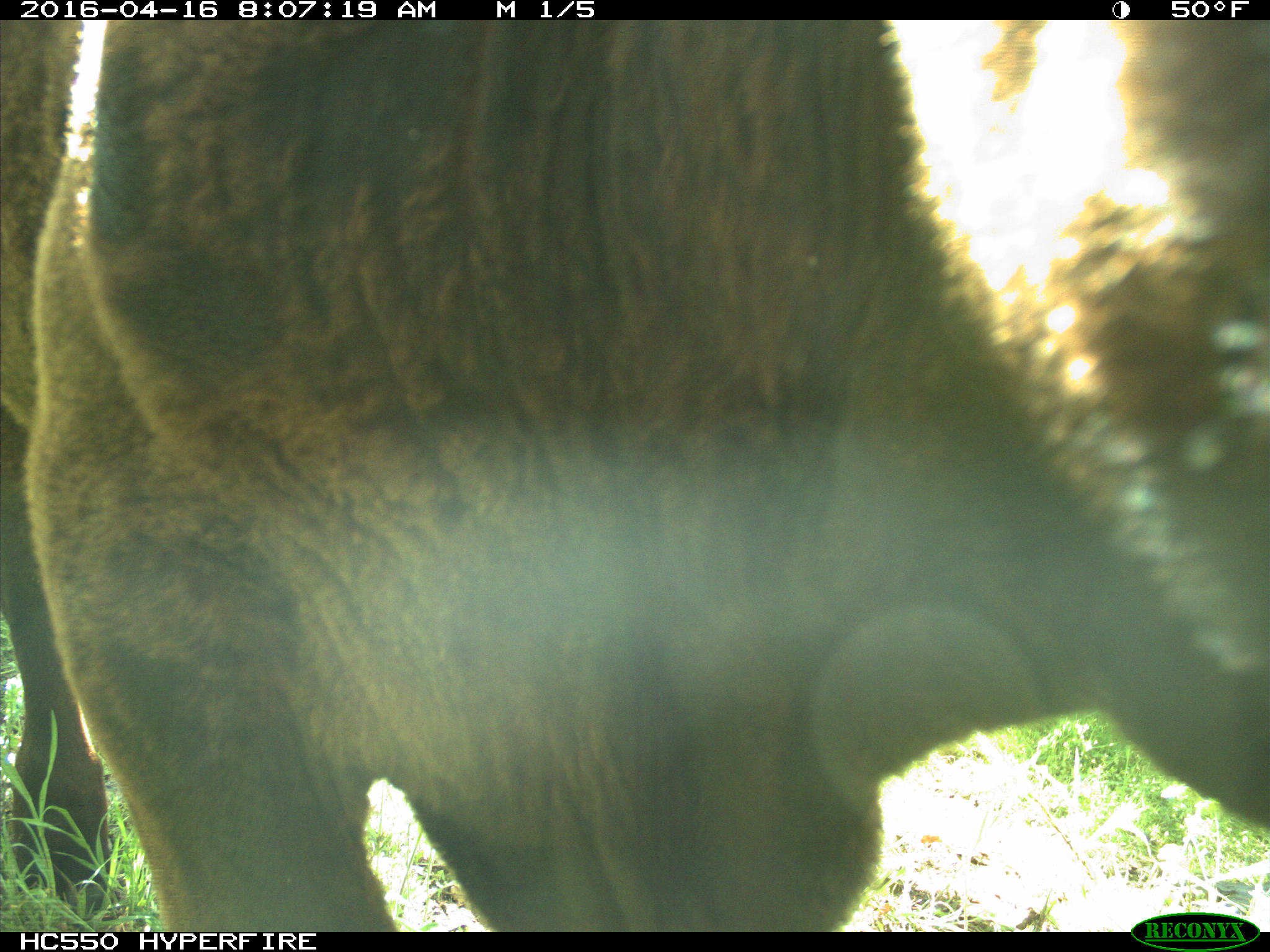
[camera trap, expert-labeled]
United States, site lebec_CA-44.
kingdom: Animalia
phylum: Chordata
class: Mammalia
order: Artiodactyla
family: Bovidae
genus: Bos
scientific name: Bos taurus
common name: domestic cow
Bos taurus (domestic cow).